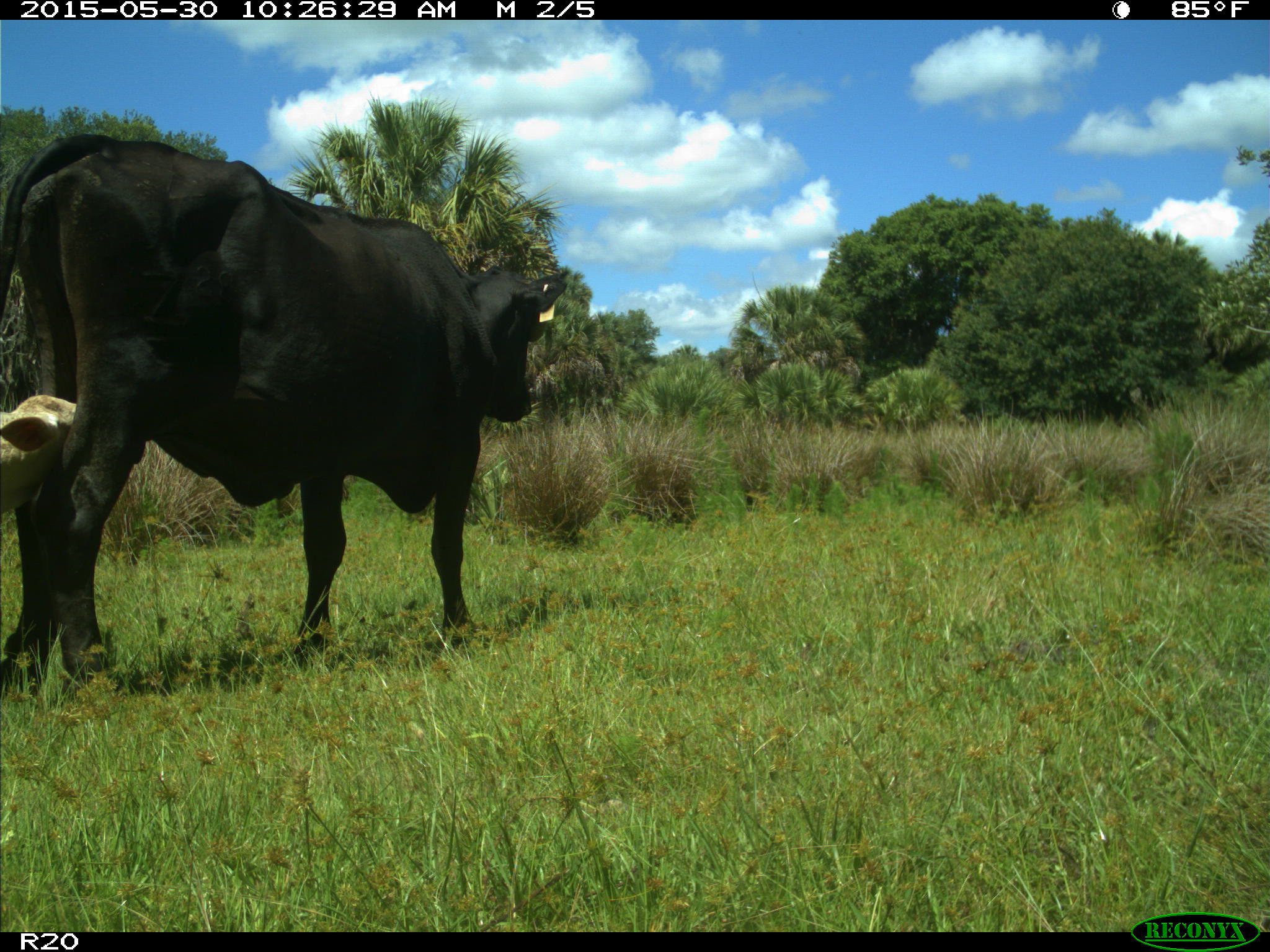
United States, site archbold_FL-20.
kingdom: Animalia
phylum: Chordata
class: Mammalia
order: Artiodactyla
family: Bovidae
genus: Bos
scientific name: Bos taurus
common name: domestic cow